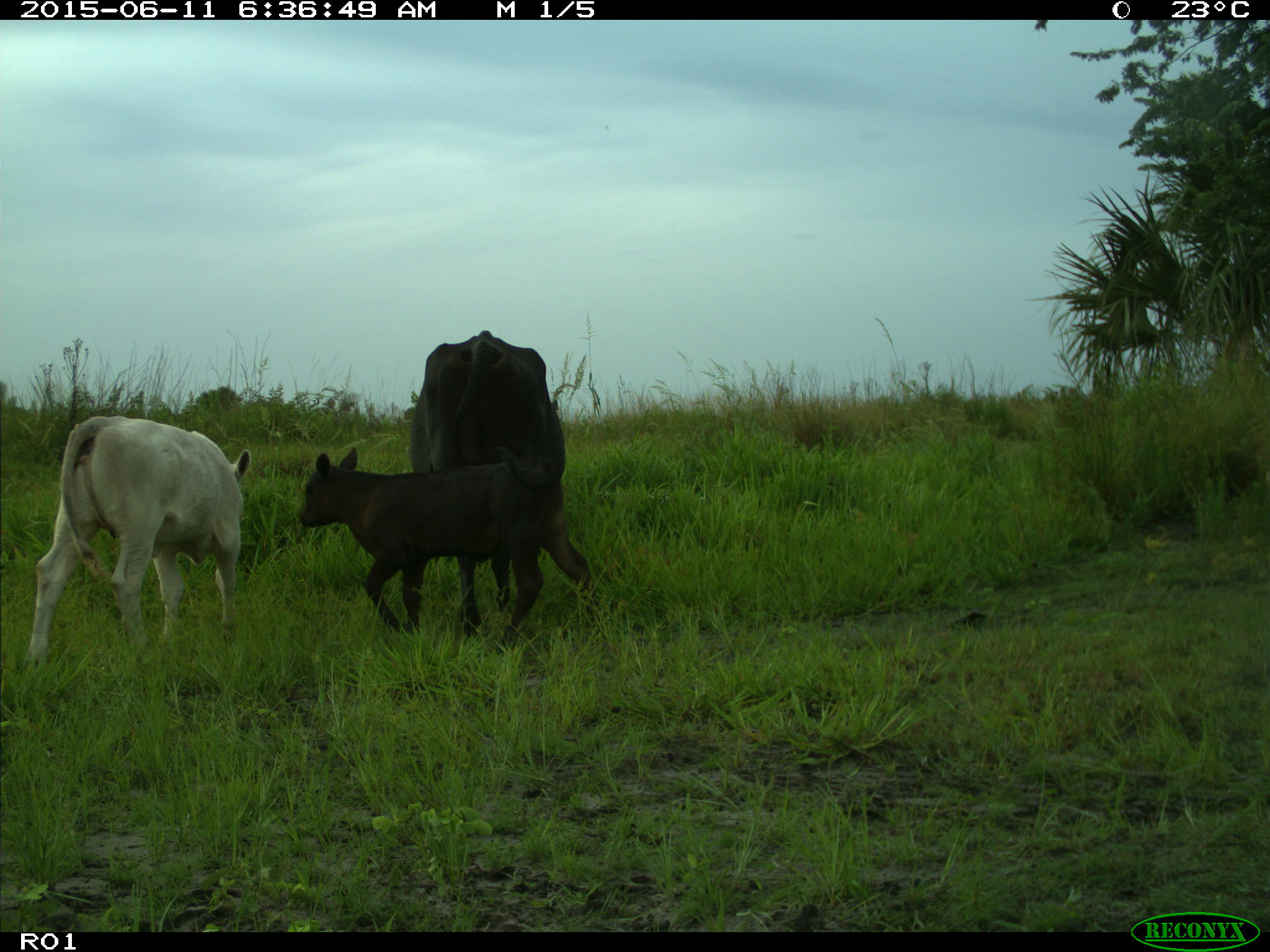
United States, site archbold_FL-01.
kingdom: Animalia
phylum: Chordata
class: Mammalia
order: Artiodactyla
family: Bovidae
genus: Bos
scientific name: Bos taurus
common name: domestic cow